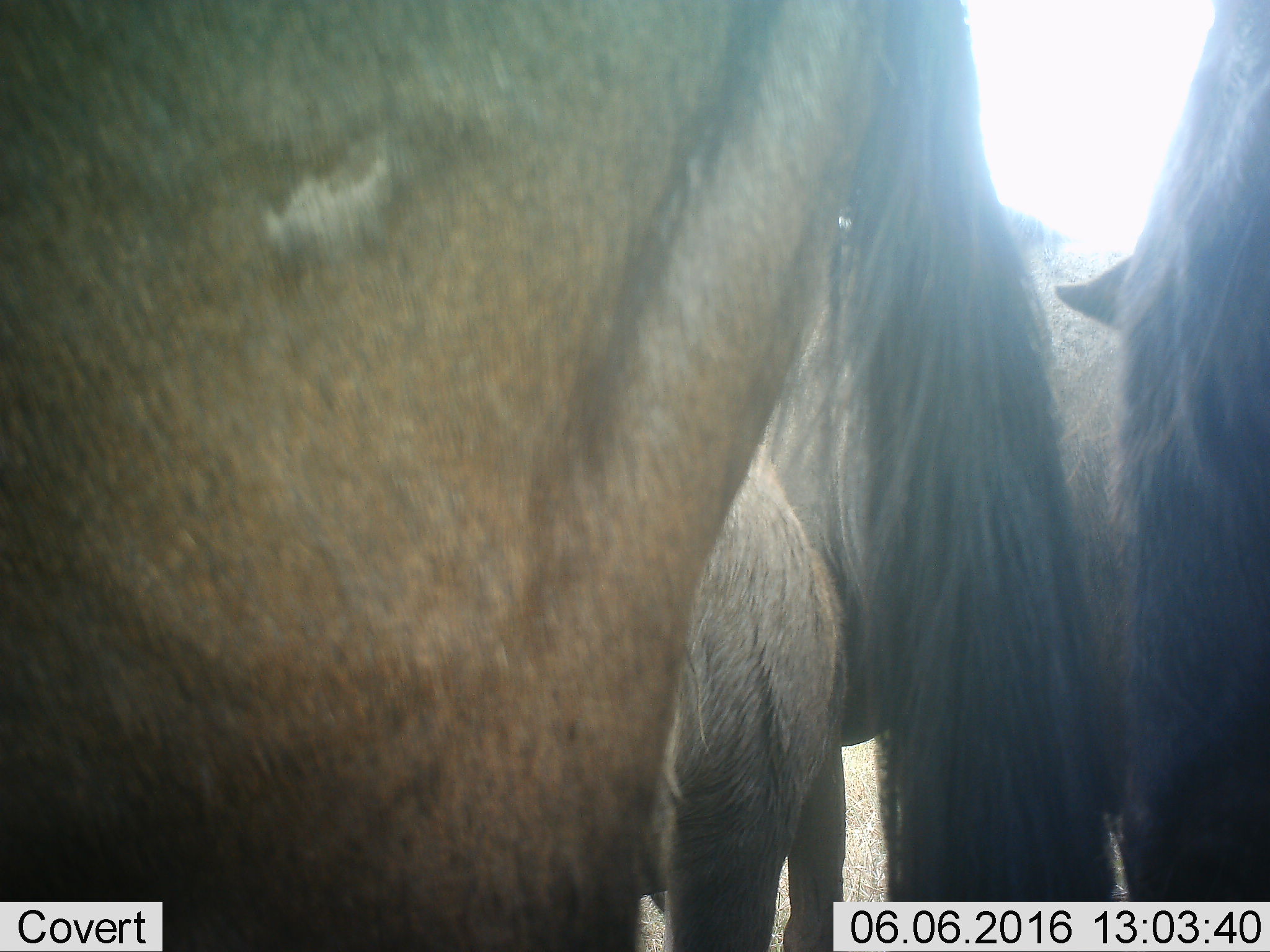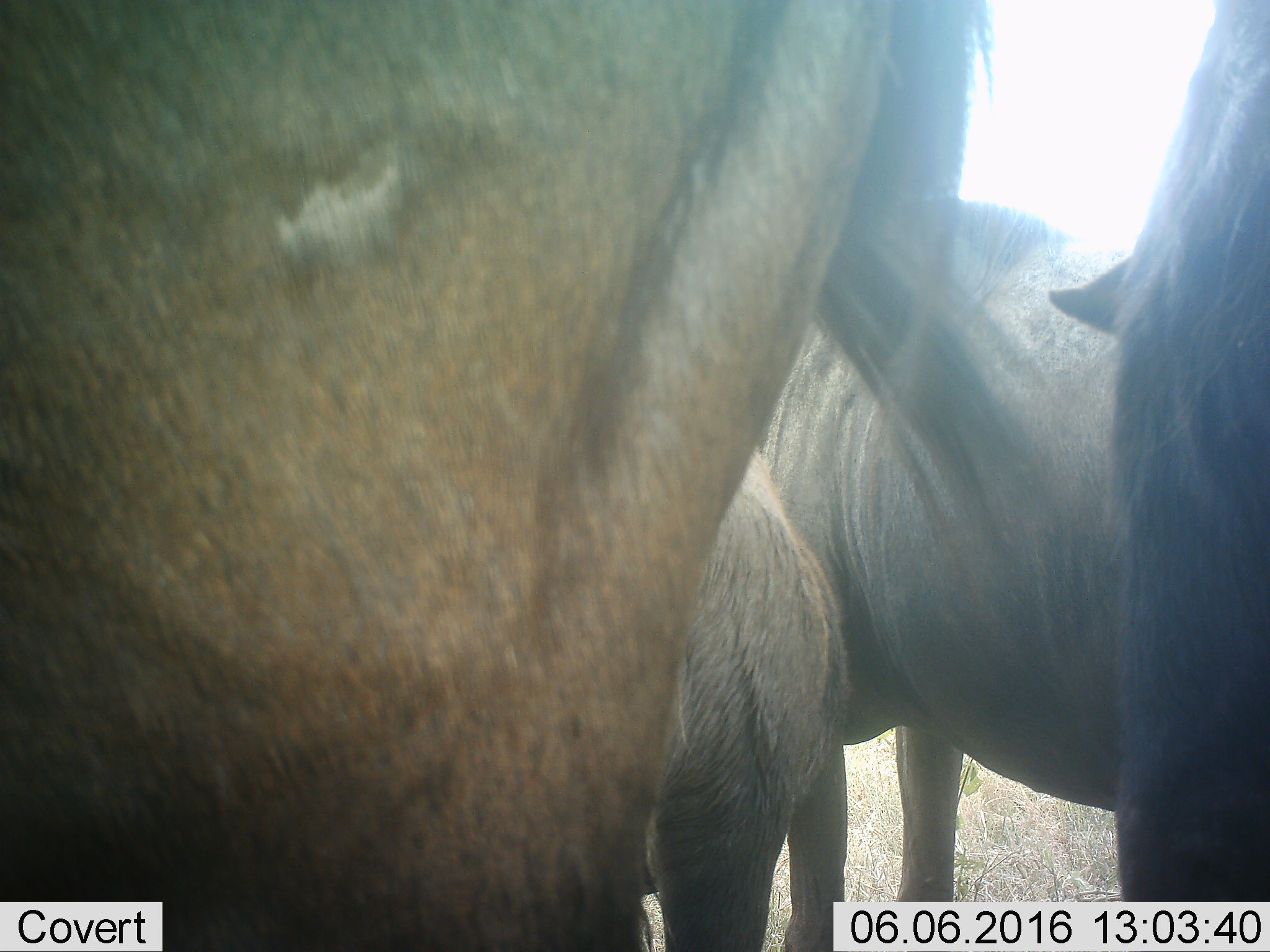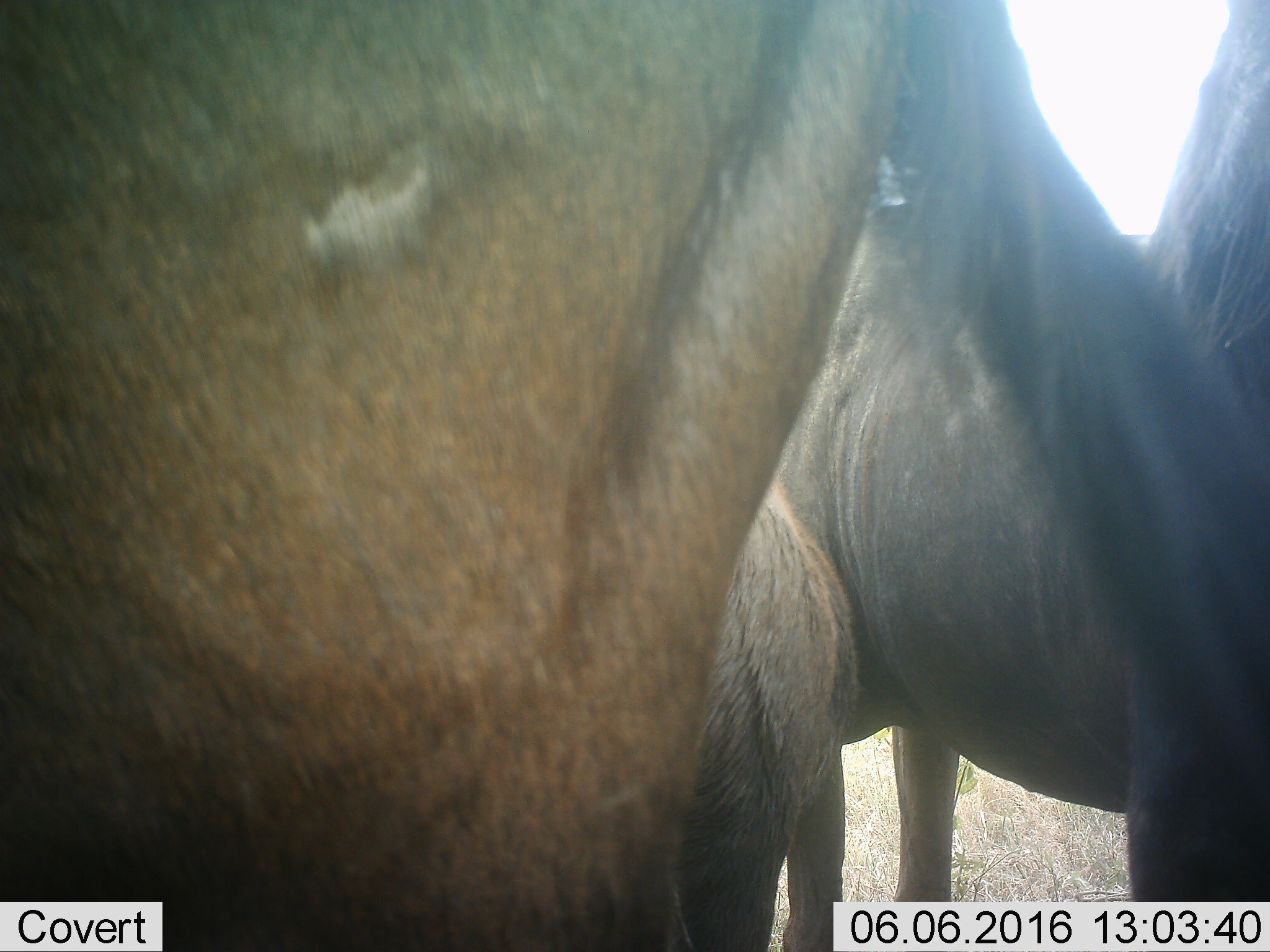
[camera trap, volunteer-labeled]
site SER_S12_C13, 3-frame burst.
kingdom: Animalia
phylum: Chordata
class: Mammalia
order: Artiodactyla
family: Bovidae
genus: Connochaetes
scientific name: Connochaetes taurinus taurinus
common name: blue wildebeest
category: wildebeestblue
Wildebeestblue (blue wildebeest) (Connochaetes taurinus taurinus), count 4. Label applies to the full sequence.